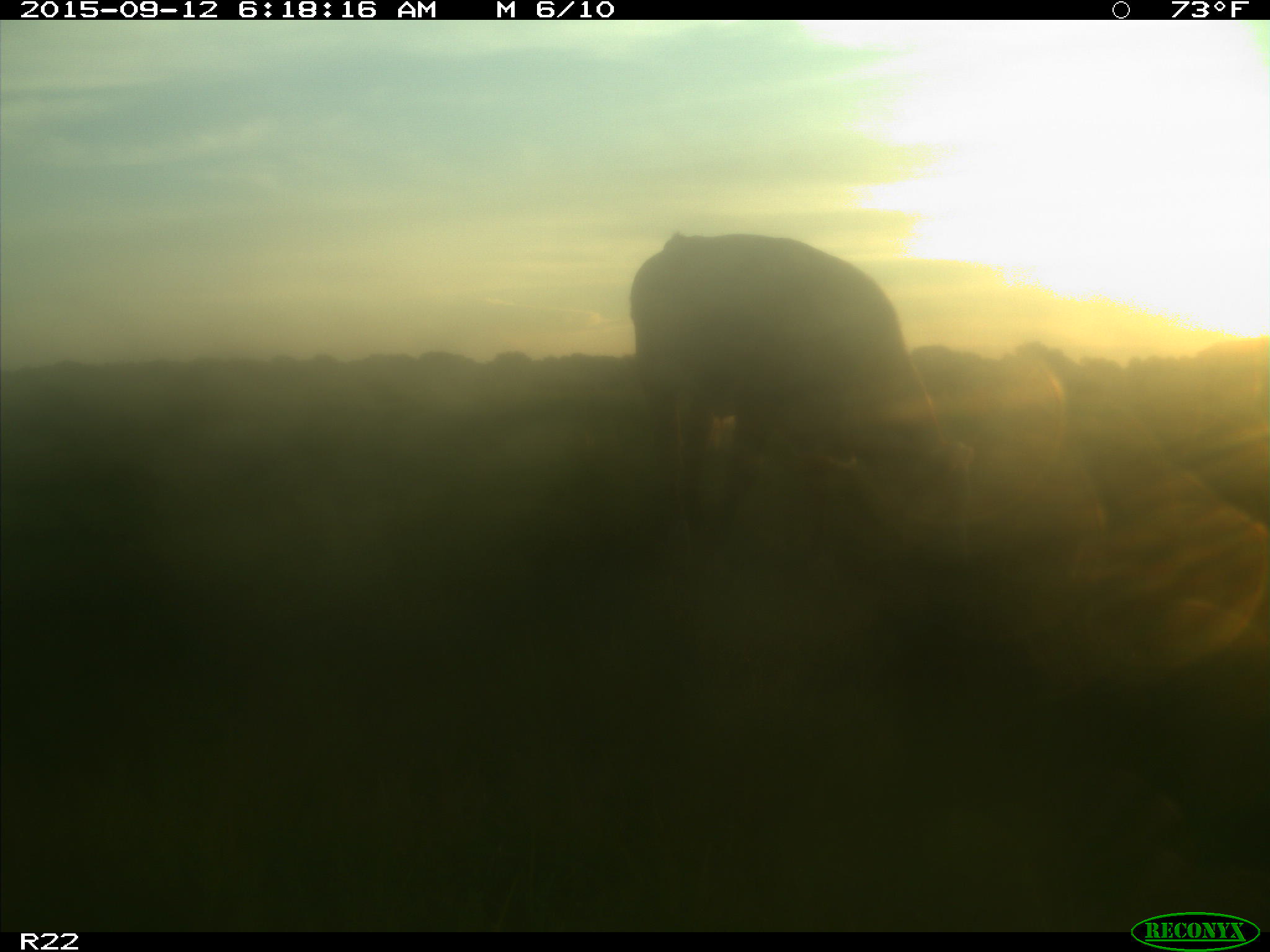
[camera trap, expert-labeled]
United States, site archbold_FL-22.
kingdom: Animalia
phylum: Chordata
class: Mammalia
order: Artiodactyla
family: Bovidae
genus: Bos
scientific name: Bos taurus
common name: domestic cow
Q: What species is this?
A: Bos taurus (domestic cow).